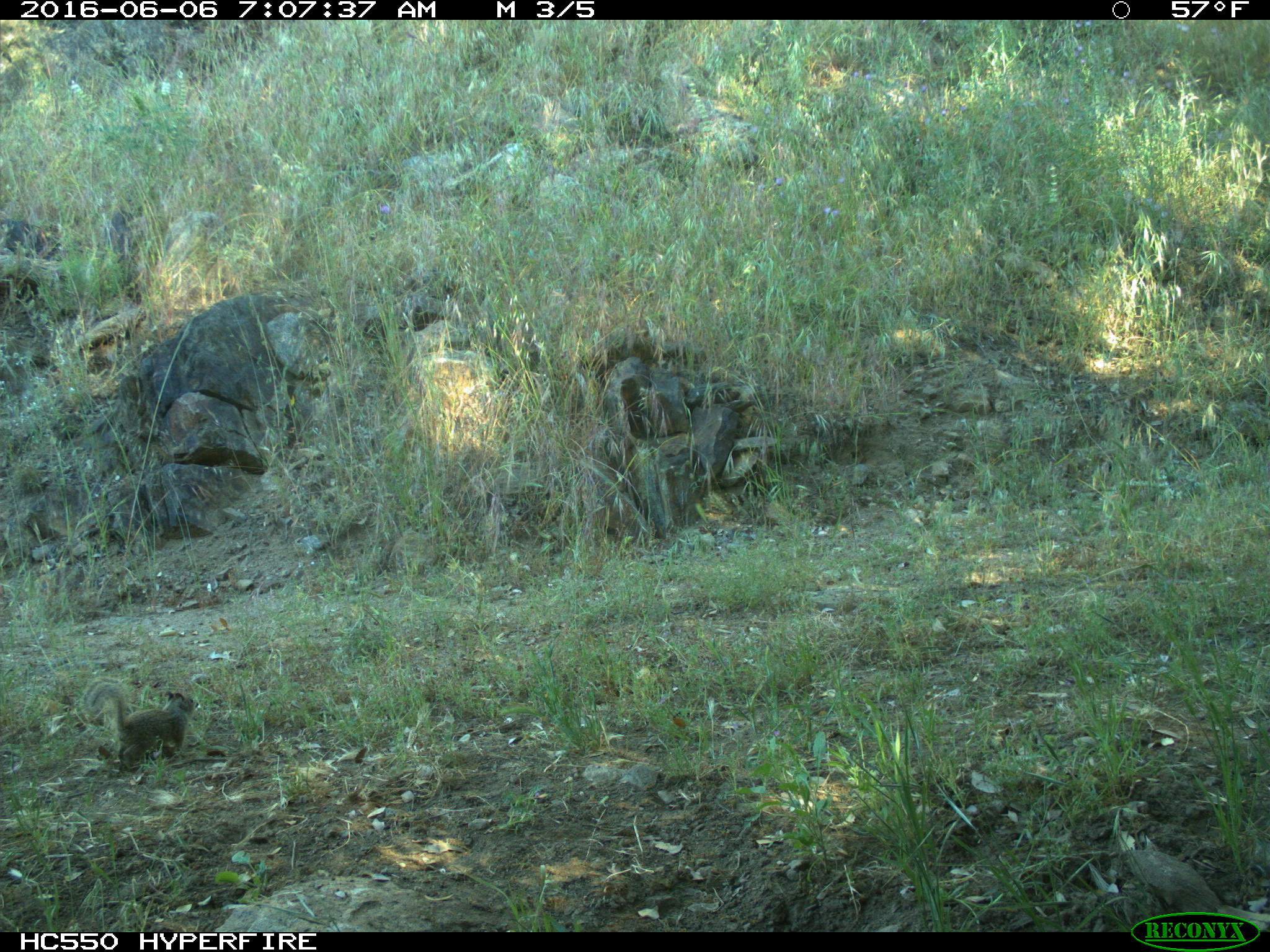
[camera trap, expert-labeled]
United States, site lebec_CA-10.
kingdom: Animalia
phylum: Chordata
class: Mammalia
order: Rodentia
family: Sciuridae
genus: Otospermophilus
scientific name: Otospermophilus beecheyi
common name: california ground squirrel